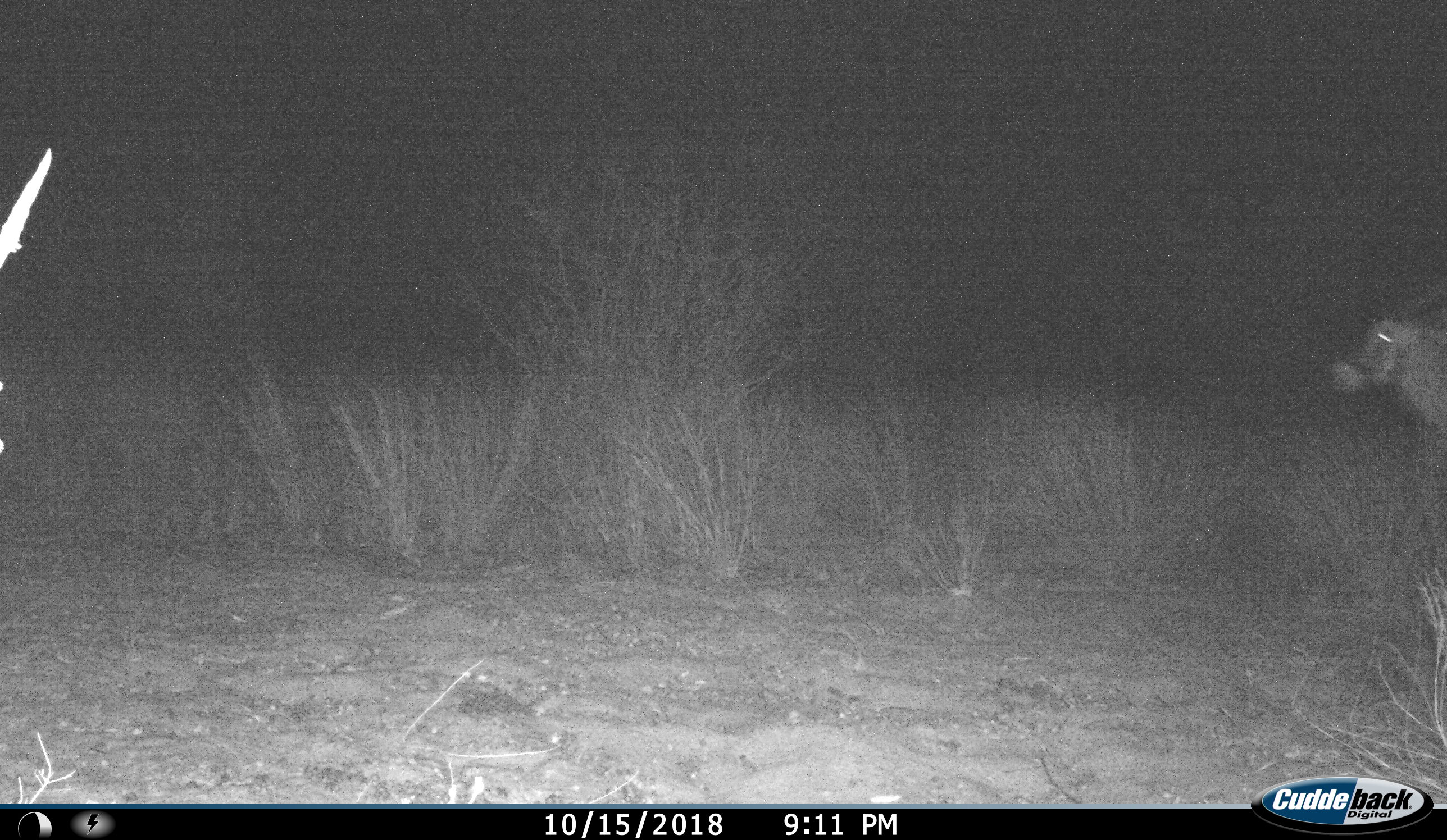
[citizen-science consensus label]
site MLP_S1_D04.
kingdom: Animalia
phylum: Chordata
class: Mammalia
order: Artiodactyla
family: Bovidae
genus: Oryx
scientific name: Oryx gazella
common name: gemsbok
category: oryx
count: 1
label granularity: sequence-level